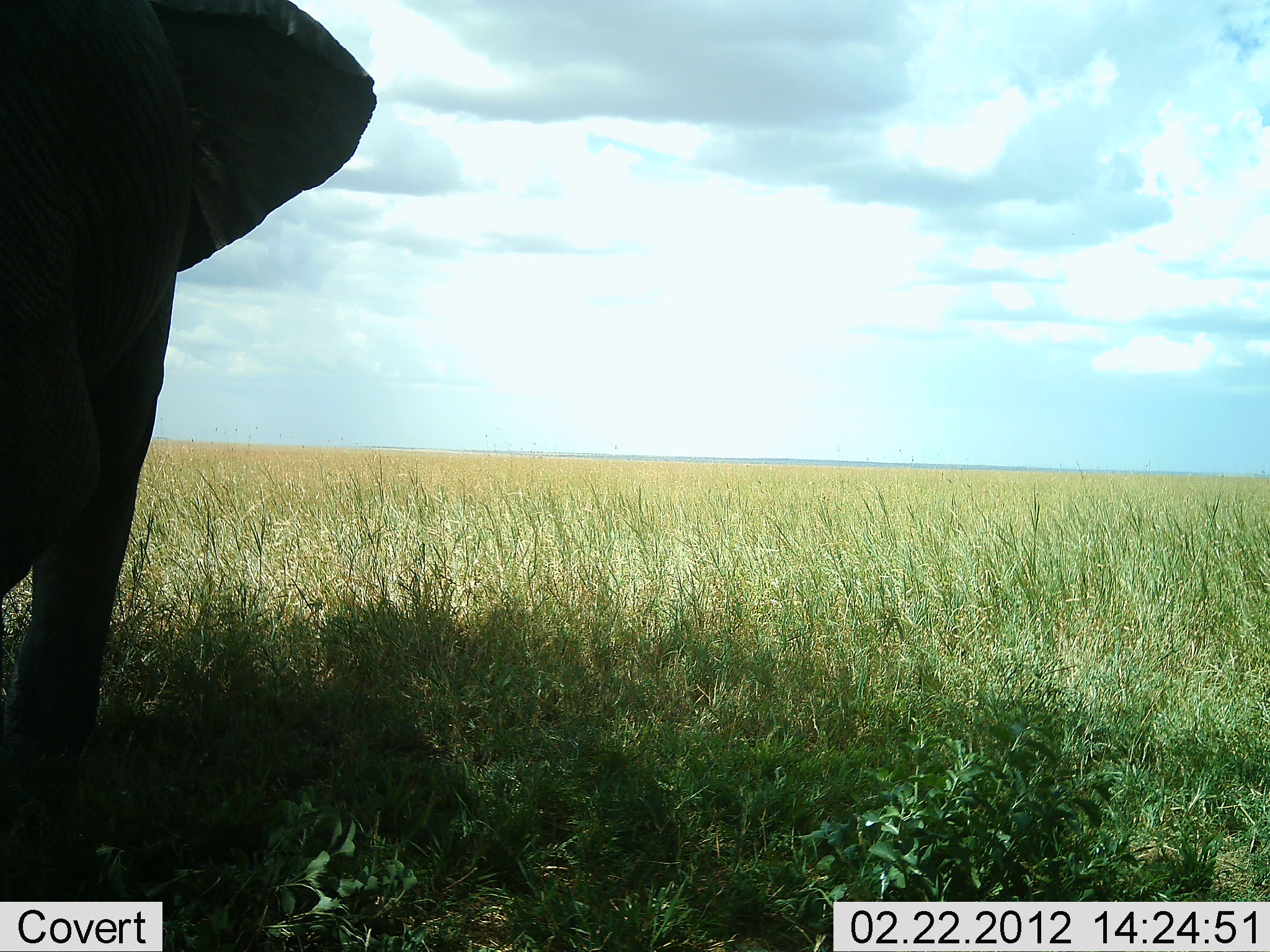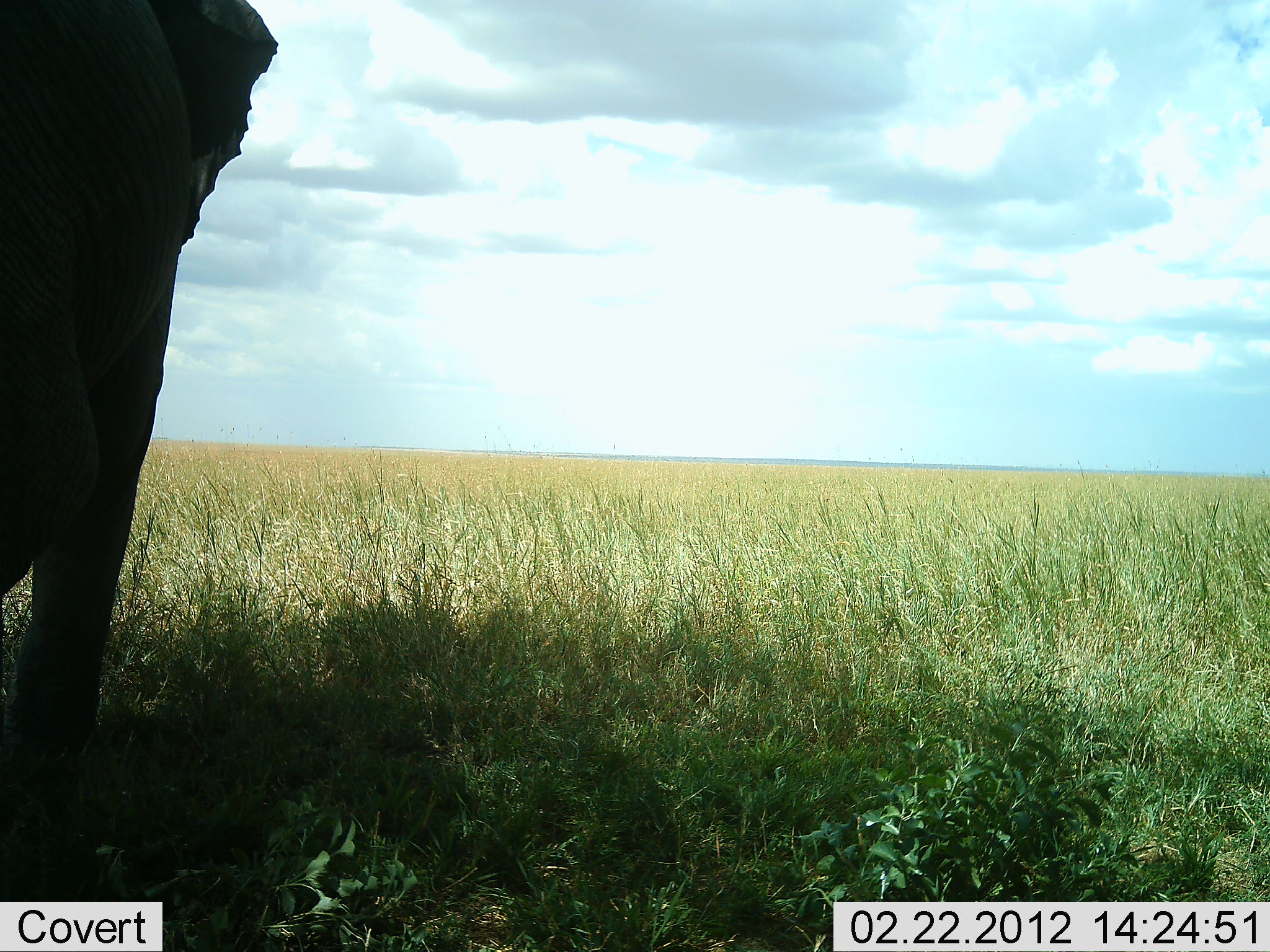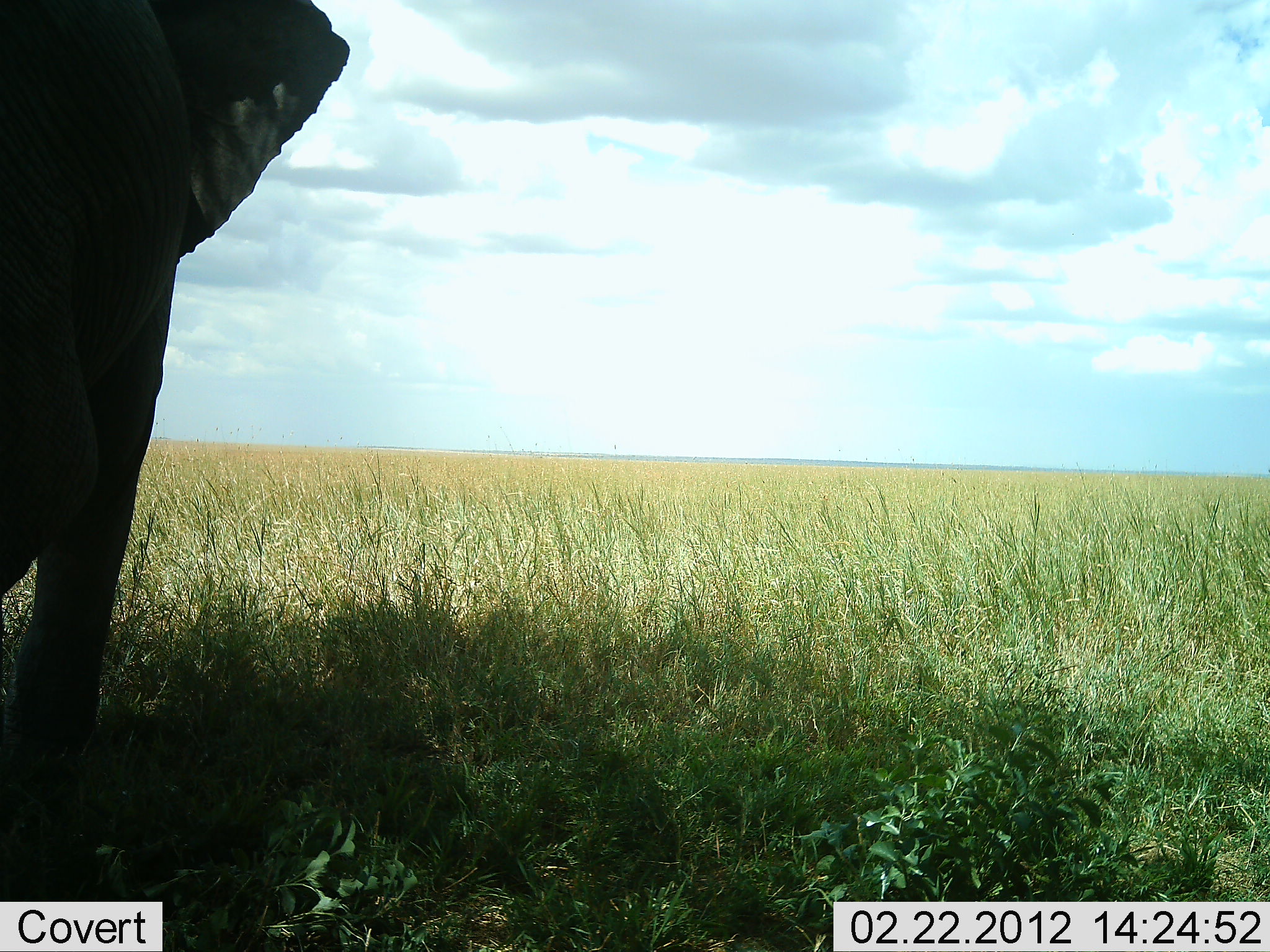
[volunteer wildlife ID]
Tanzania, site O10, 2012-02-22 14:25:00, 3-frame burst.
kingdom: Animalia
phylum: Chordata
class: Mammalia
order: Proboscidea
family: Elephantidae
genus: Loxodonta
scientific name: Loxodonta africana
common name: african bush elephant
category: elephant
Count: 1.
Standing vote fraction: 100%.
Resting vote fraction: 0%.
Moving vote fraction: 0%.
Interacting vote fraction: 0%.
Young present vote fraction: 0%.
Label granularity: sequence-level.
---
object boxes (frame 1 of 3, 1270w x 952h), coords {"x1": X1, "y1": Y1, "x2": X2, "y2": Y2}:
animal: {"x1": 1, "y1": 0, "x2": 381, "y2": 842}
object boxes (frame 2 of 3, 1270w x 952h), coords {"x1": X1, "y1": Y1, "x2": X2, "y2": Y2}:
animal: {"x1": 1, "y1": 0, "x2": 283, "y2": 767}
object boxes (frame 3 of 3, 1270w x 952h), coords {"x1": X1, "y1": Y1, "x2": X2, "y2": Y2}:
animal: {"x1": 1, "y1": 0, "x2": 351, "y2": 765}